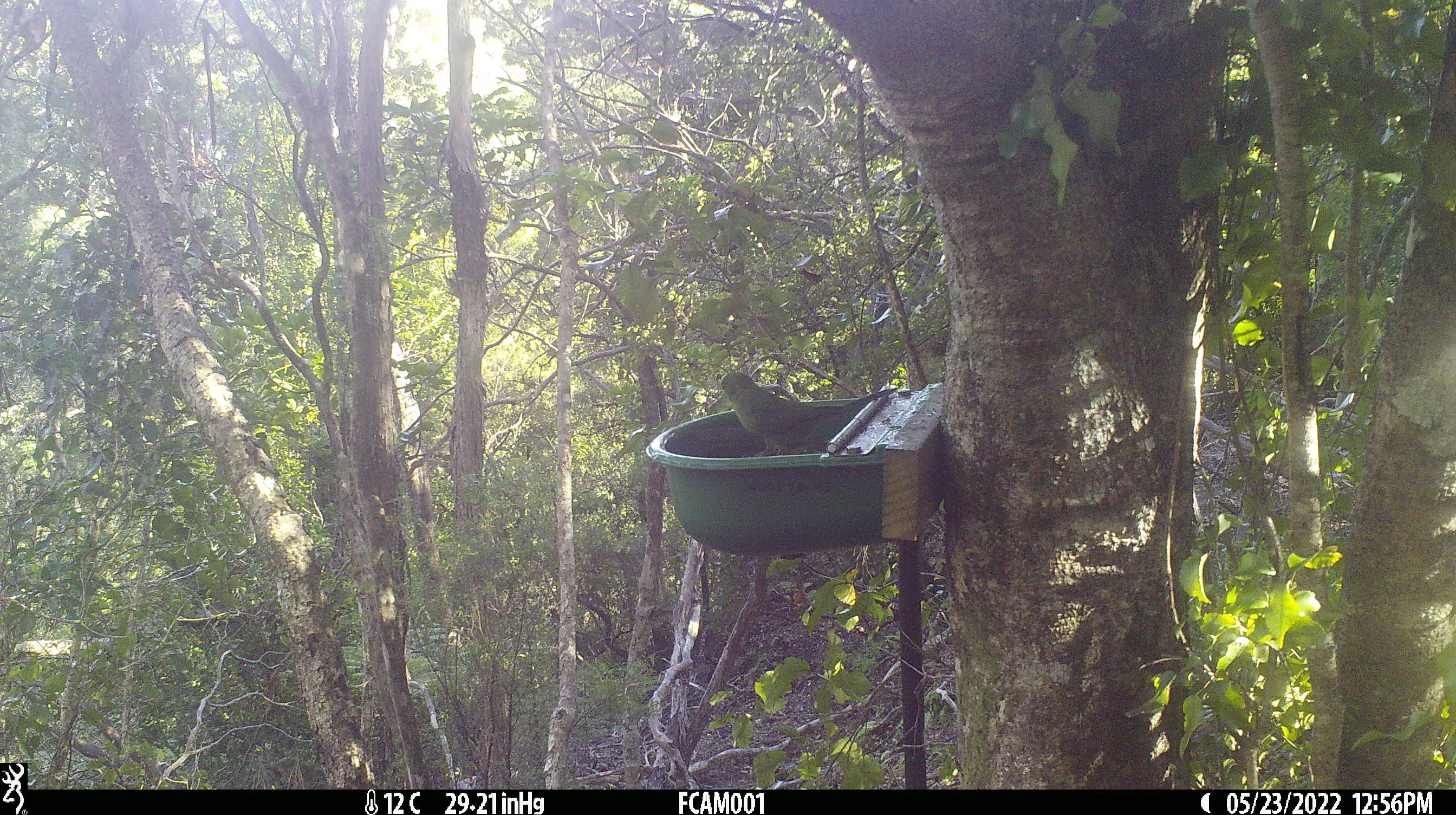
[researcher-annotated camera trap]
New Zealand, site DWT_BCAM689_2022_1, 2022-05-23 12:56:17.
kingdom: Animalia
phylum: Chordata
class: Aves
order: Psittaciformes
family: Psittaculidae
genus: Cyanoramphus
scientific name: Cyanoramphus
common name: parakeet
Parakeet (Cyanoramphus).